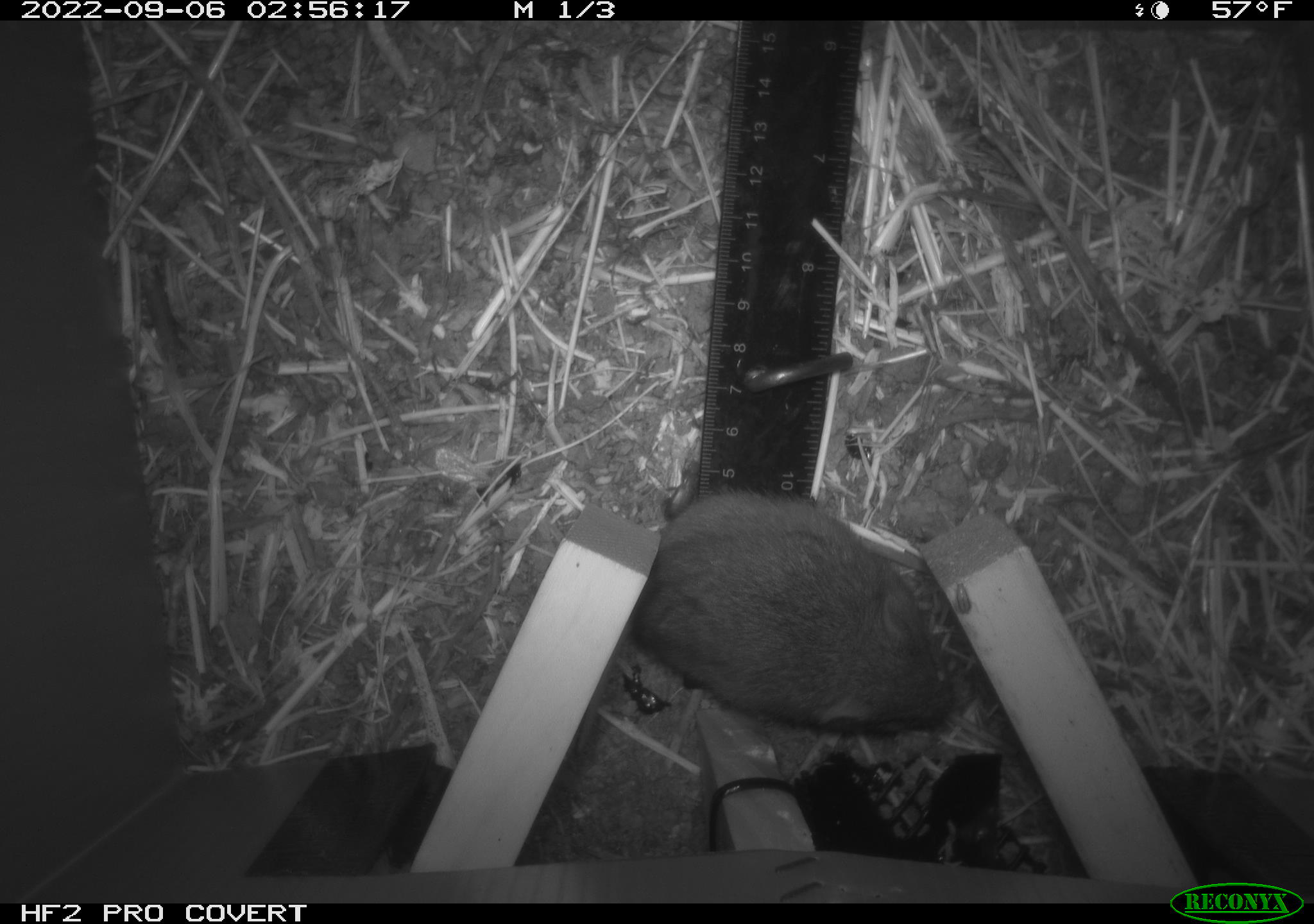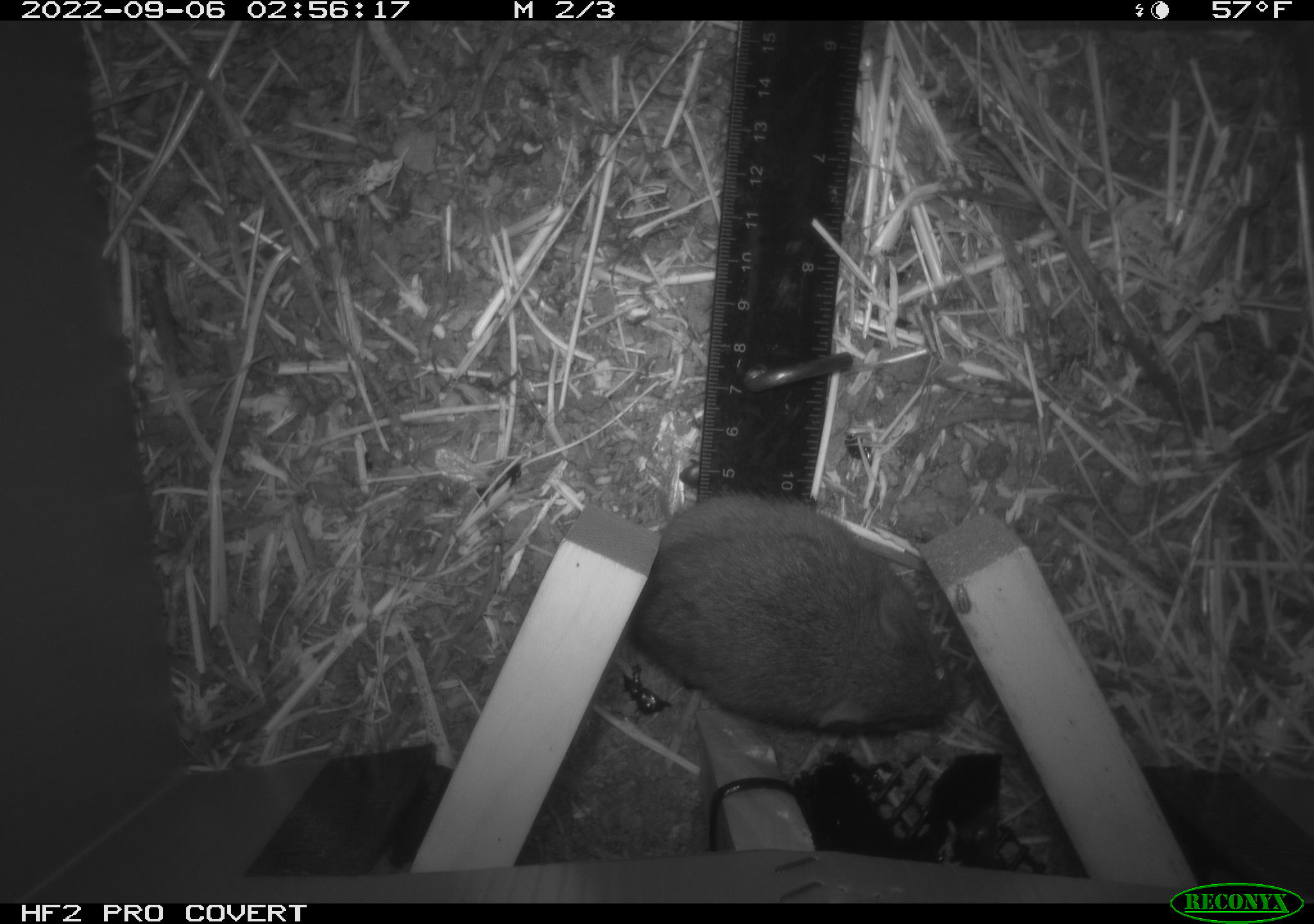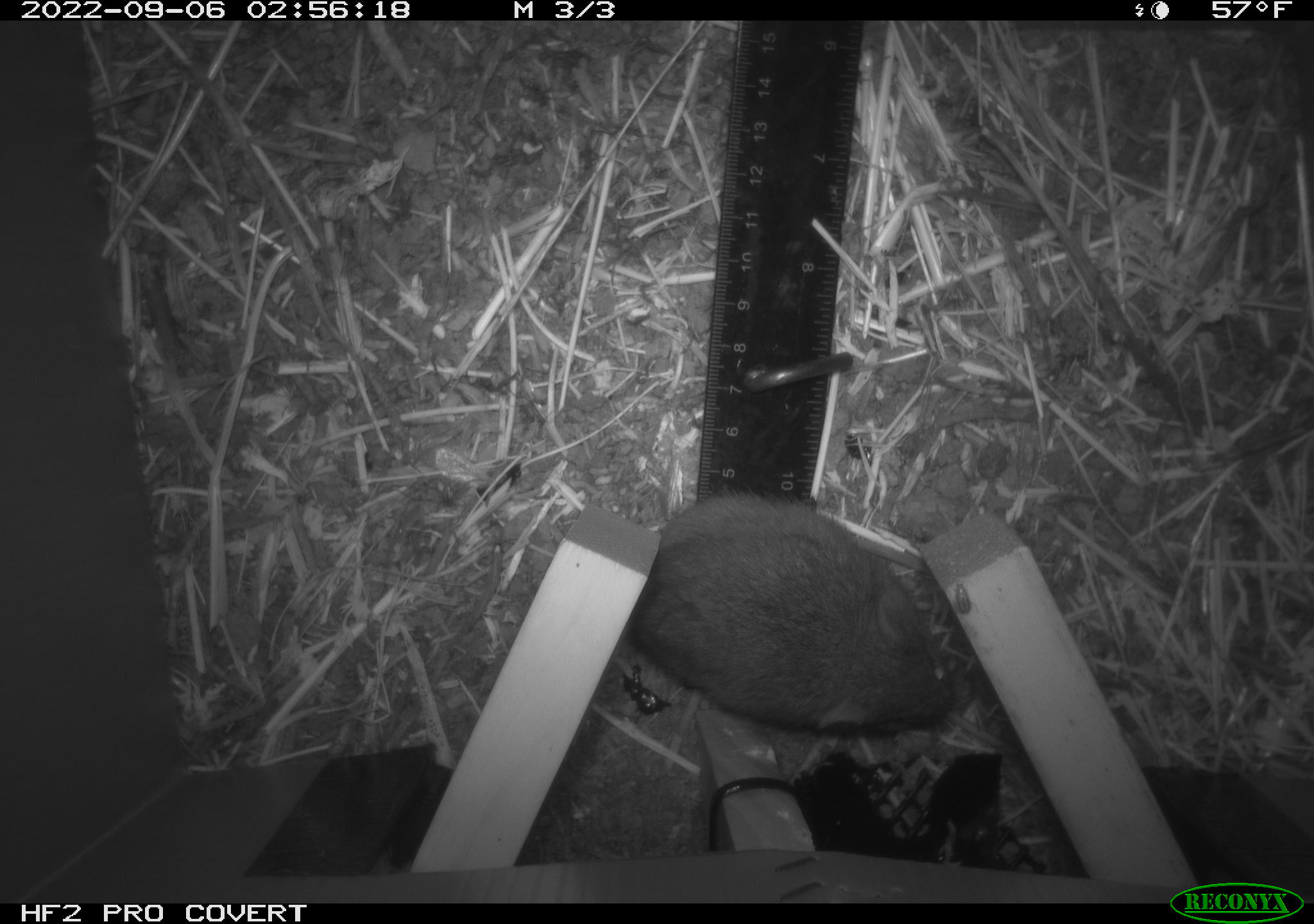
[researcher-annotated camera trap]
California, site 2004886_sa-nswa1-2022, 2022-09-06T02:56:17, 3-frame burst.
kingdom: Animalia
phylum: Chordata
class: Mammalia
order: Rodentia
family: Cricetidae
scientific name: Cricetidae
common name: hamsters, voles, lemmings, and allies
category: cricetidae family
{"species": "cricetidae family (hamsters, voles, lemmings, and allies) (Cricetidae)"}